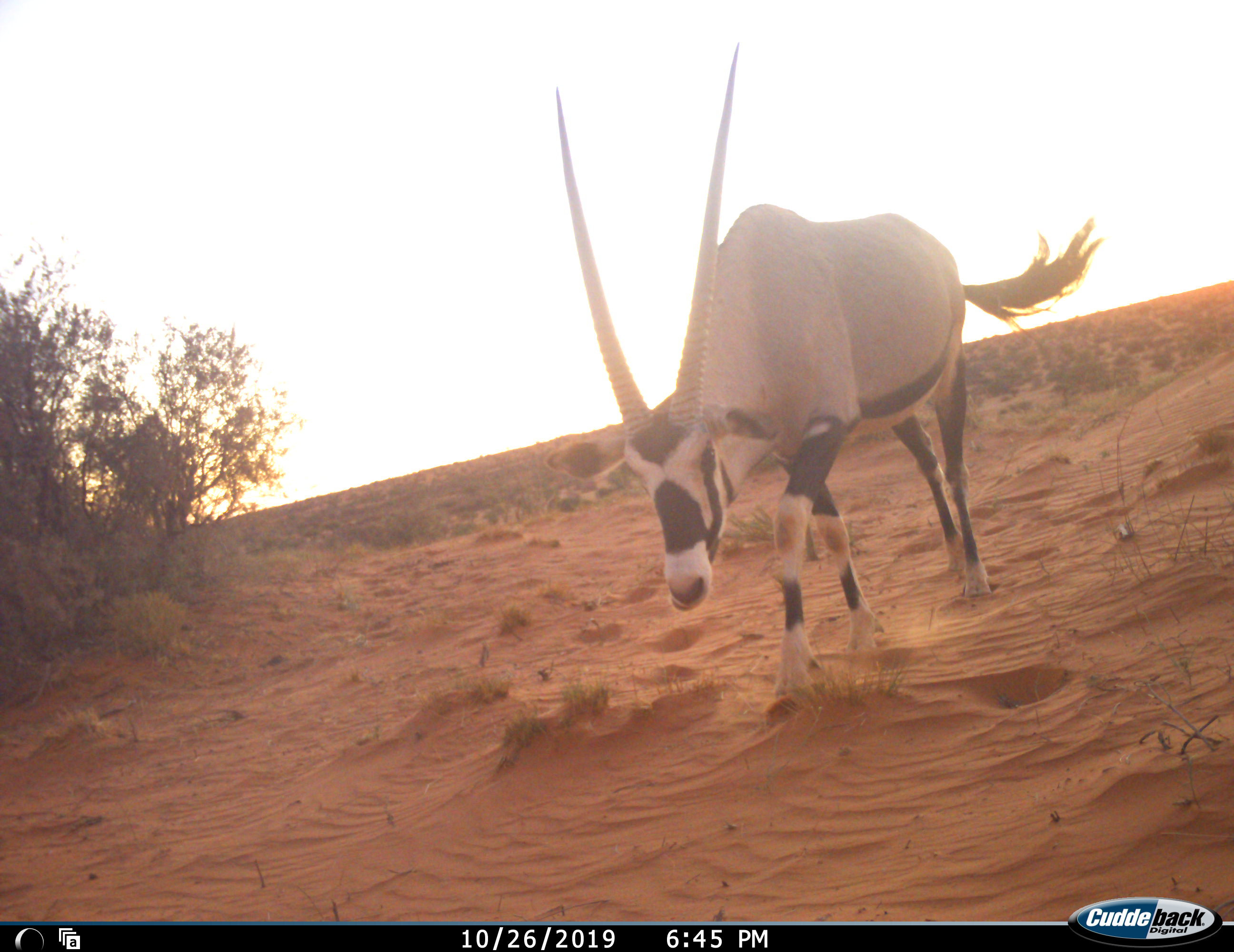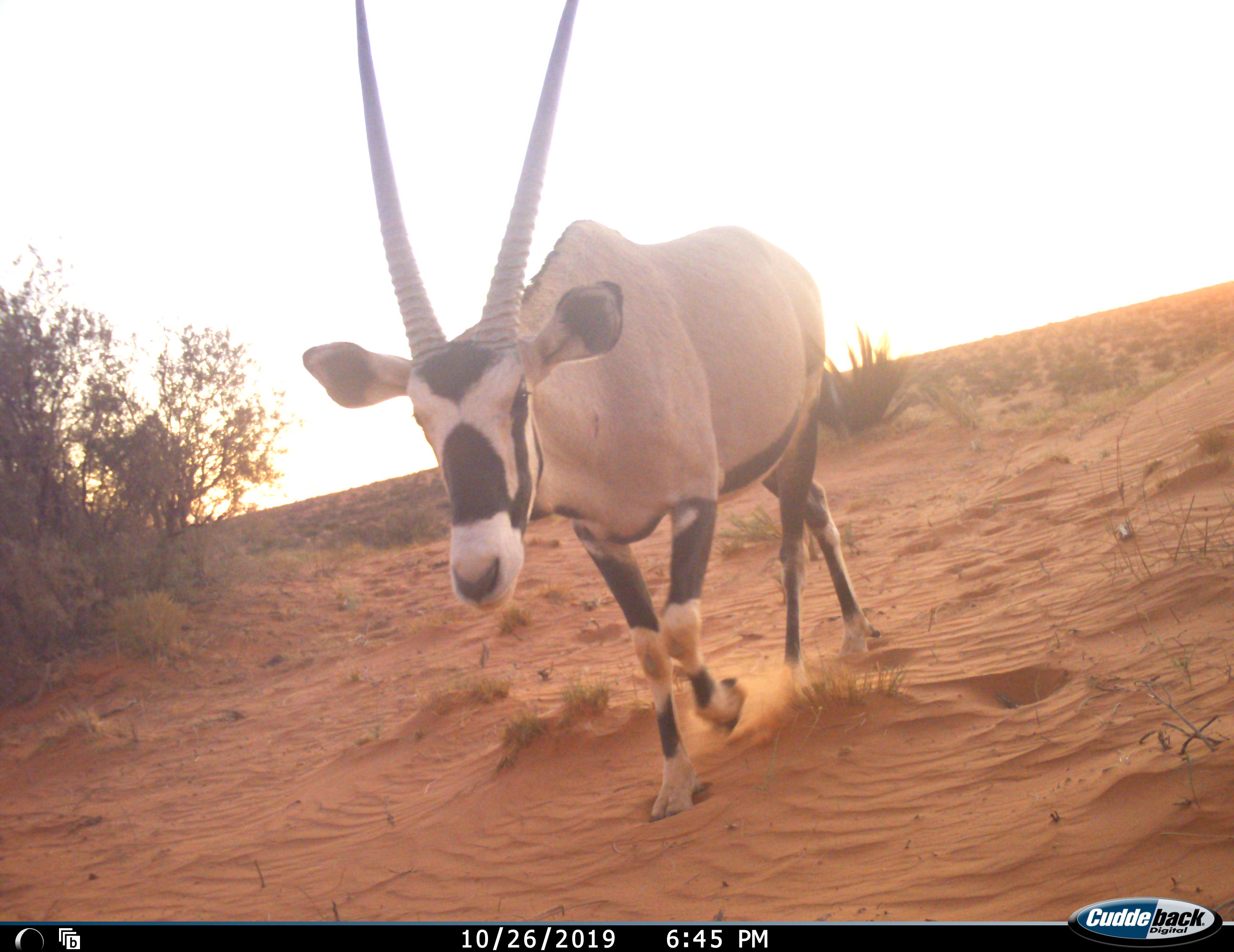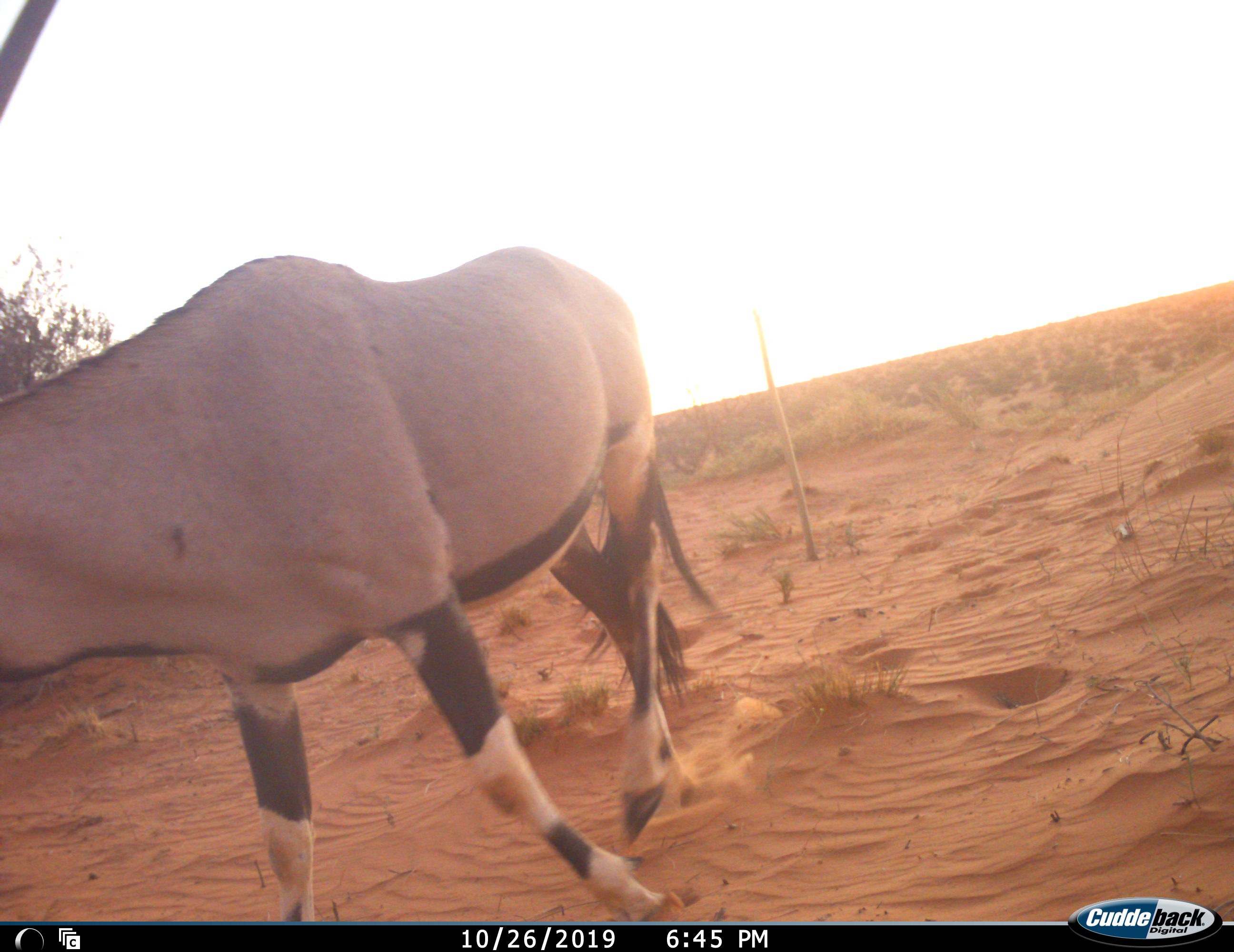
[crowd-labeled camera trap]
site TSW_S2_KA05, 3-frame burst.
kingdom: Animalia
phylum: Chordata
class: Mammalia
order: Artiodactyla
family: Bovidae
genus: Oryx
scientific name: Oryx gazella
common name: gemsbok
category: oryx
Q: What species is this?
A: Oryx (gemsbok) (Oryx gazella).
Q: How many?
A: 1.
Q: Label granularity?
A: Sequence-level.